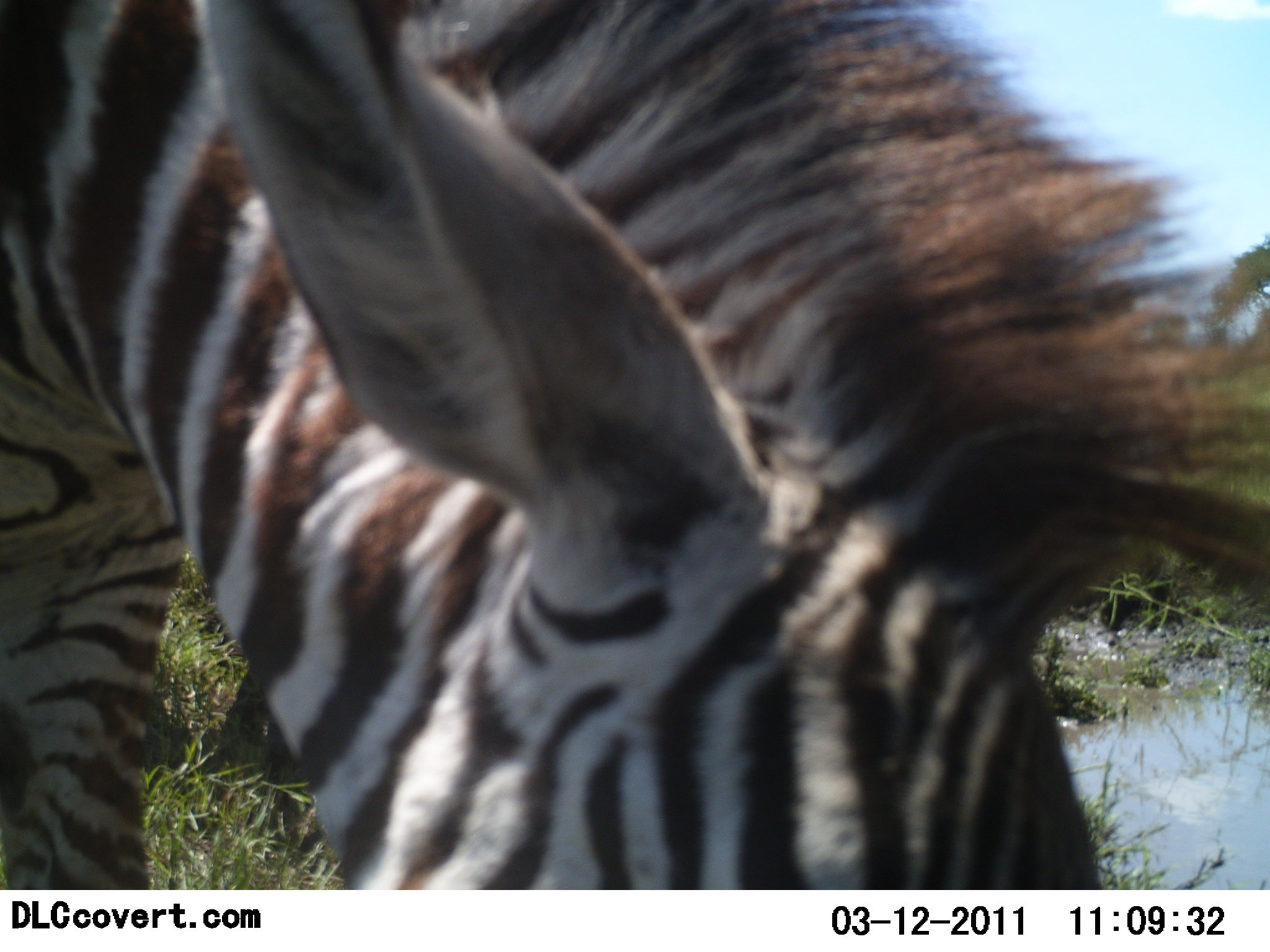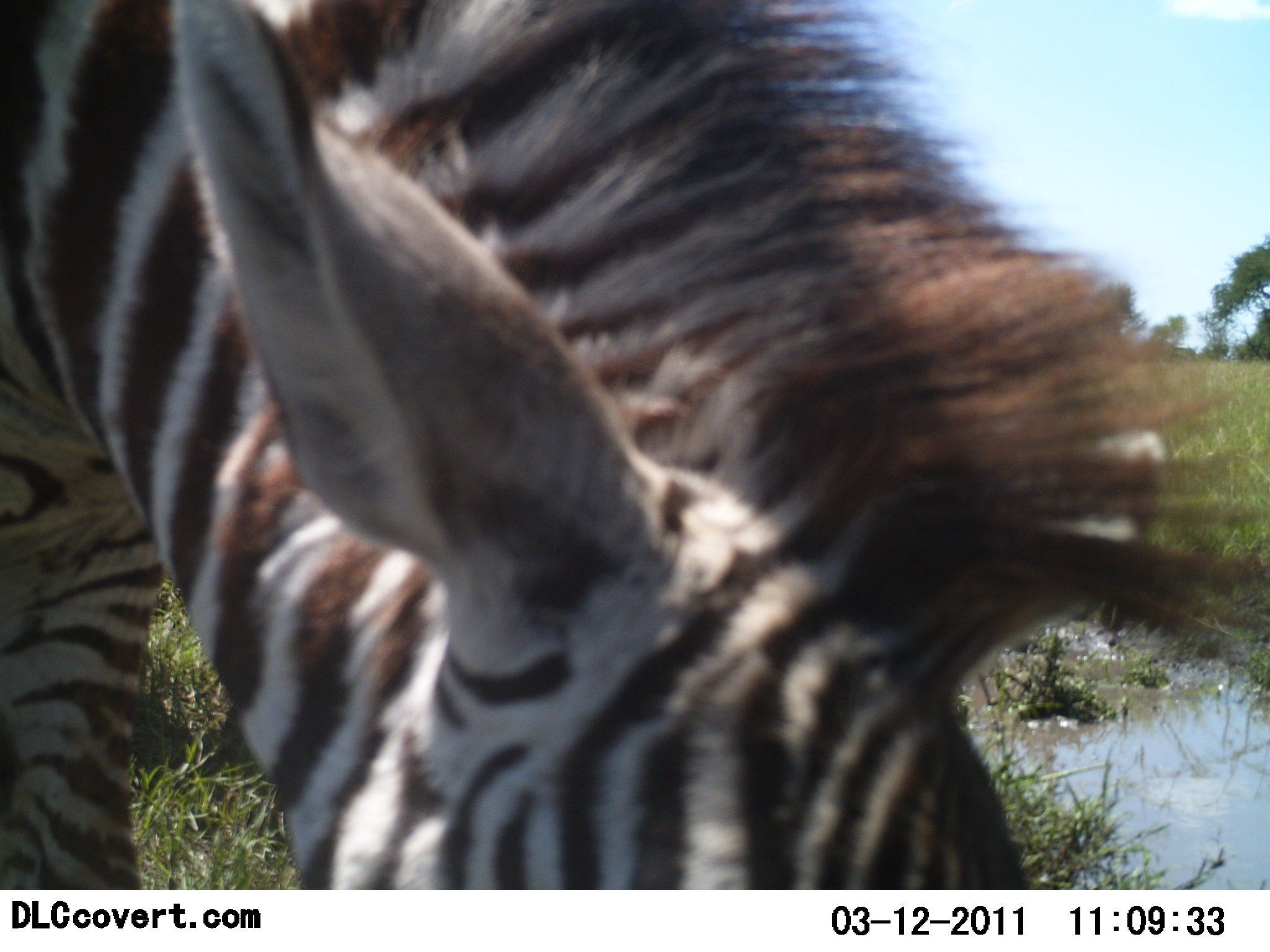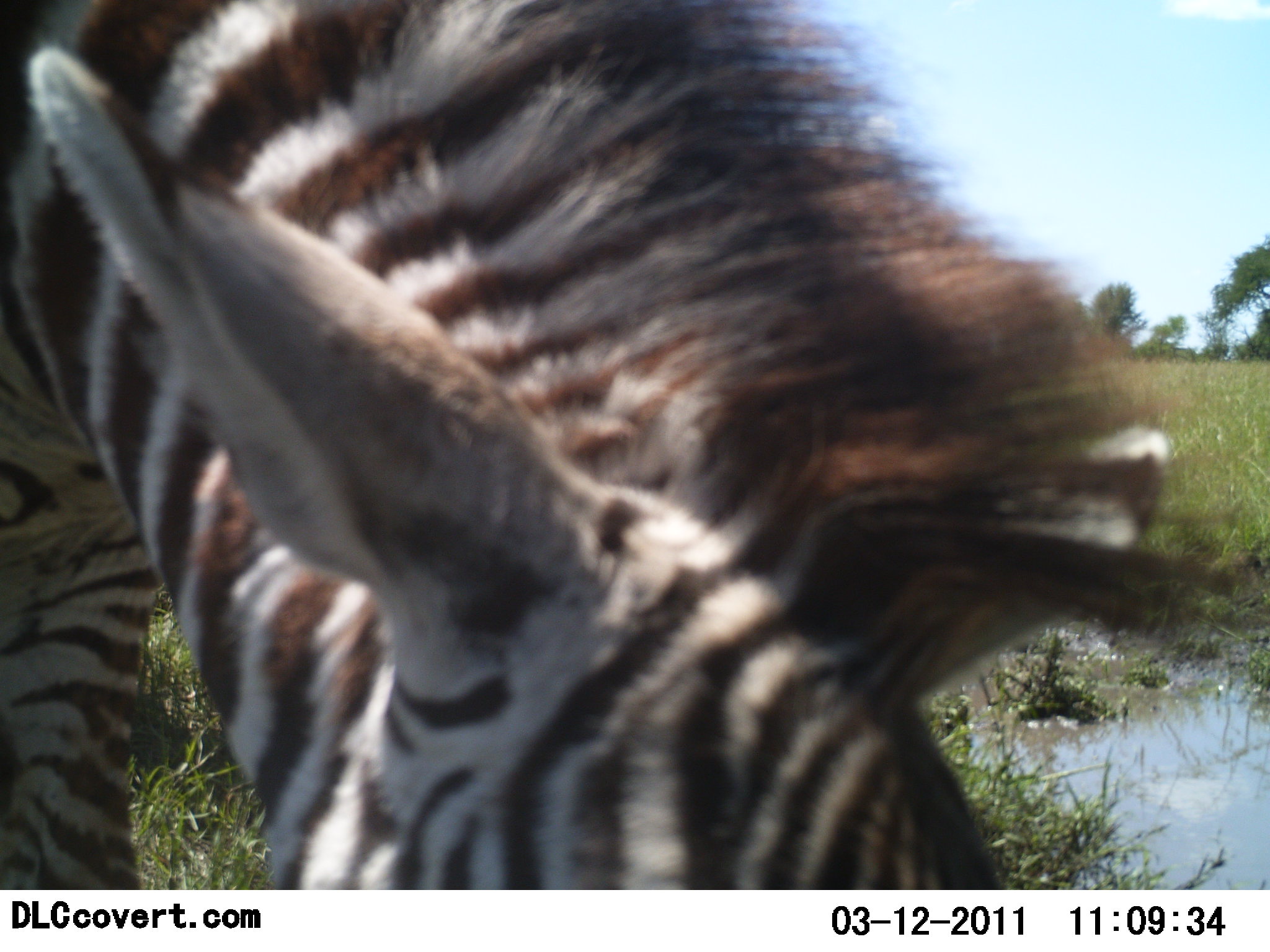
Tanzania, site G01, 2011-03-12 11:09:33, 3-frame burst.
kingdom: Animalia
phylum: Chordata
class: Mammalia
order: Perissodactyla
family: Equidae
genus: Equus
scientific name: Equus quagga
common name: plains zebra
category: zebra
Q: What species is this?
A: Zebra (plains zebra) (Equus quagga).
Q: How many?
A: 1.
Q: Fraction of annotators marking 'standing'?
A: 8%.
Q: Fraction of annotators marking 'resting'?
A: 0%.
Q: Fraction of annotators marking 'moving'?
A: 25%.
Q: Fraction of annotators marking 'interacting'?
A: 0%.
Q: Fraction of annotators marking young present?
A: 0%.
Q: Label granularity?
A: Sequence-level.